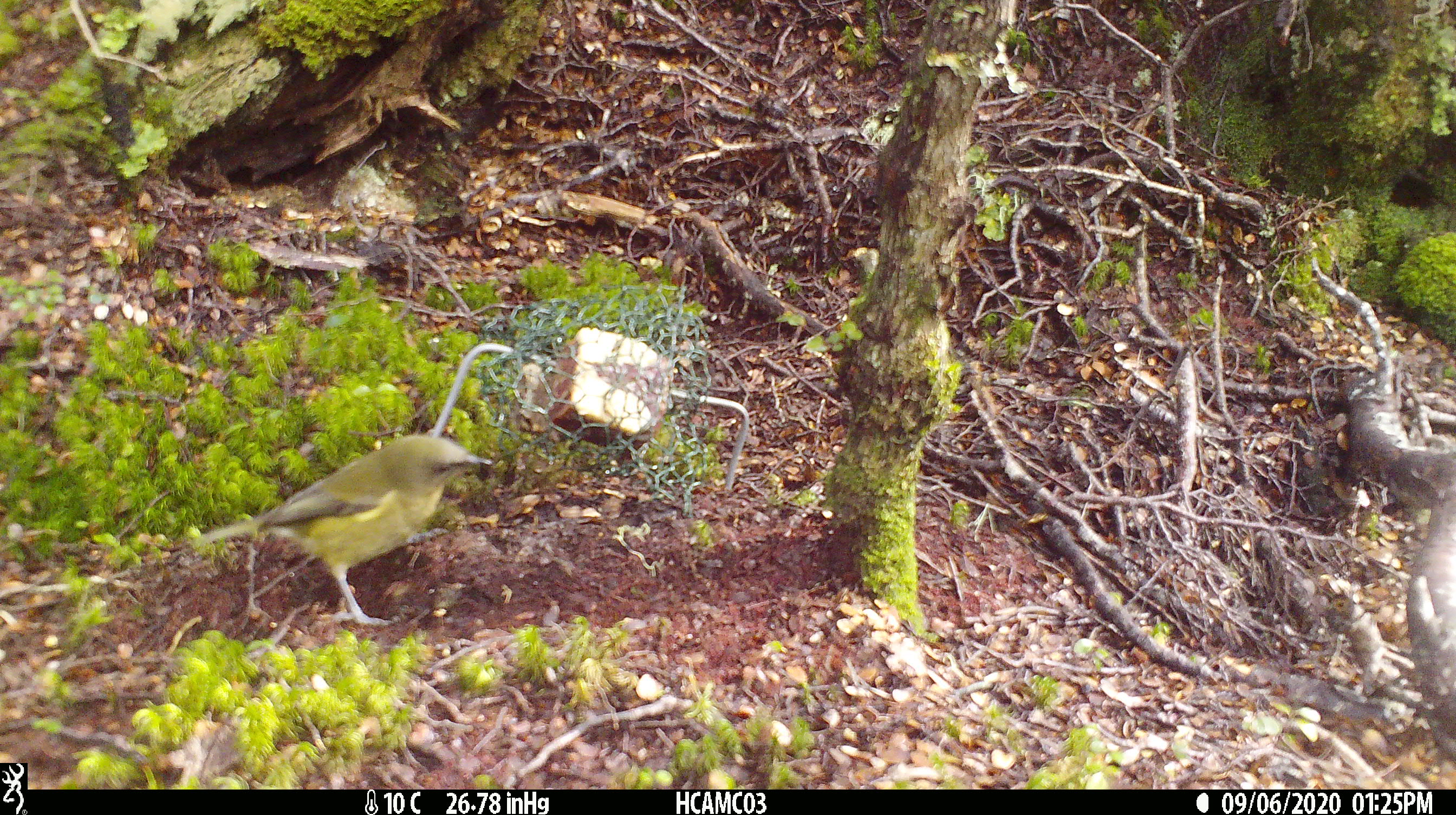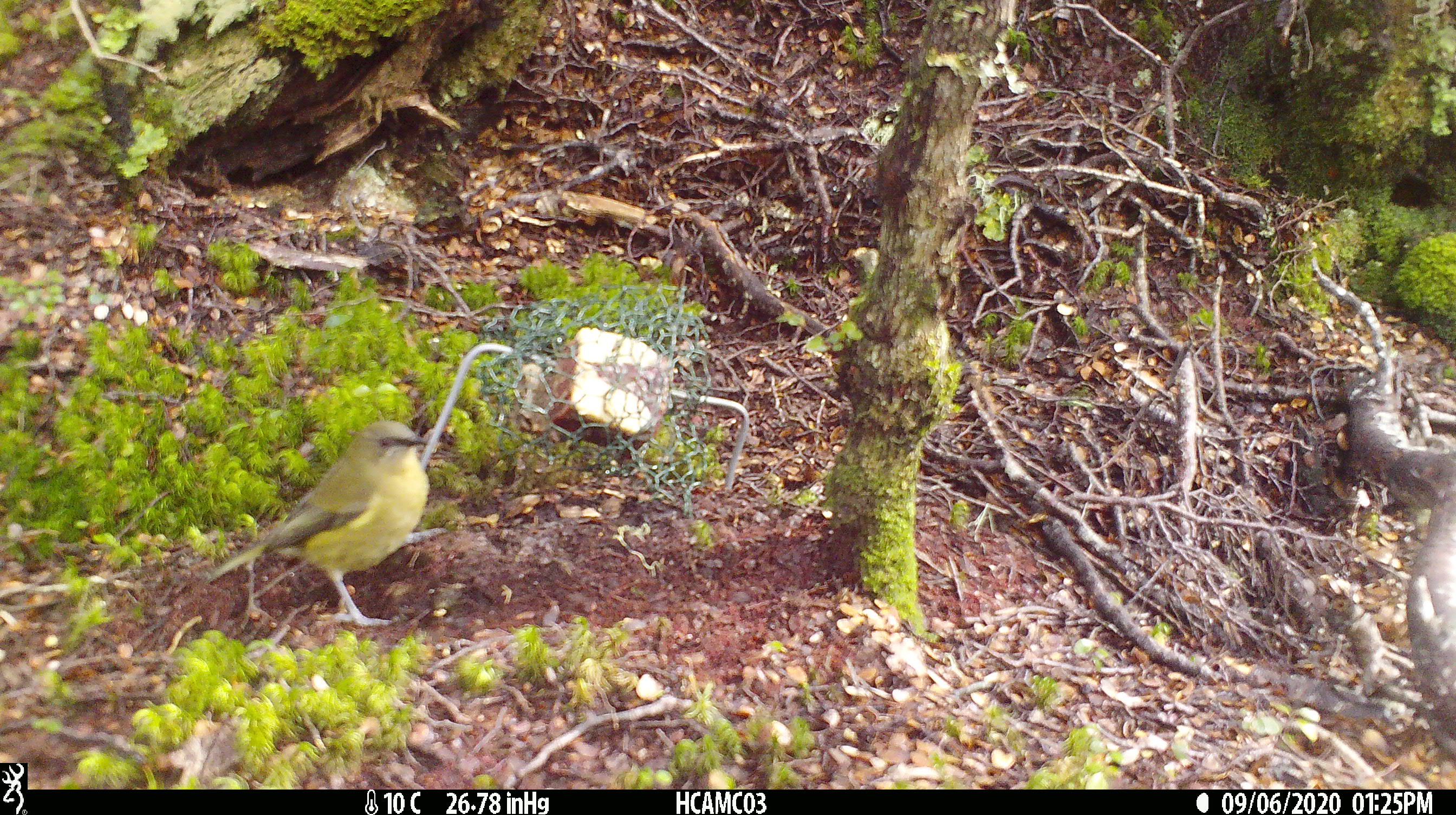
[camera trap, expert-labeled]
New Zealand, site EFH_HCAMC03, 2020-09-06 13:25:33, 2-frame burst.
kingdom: Animalia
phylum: Chordata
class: Aves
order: Passeriformes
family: Meliphagidae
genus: Anthornis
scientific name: Anthornis melanura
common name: new zealand bellbird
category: bellbird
Bellbird (new zealand bellbird) (Anthornis melanura).